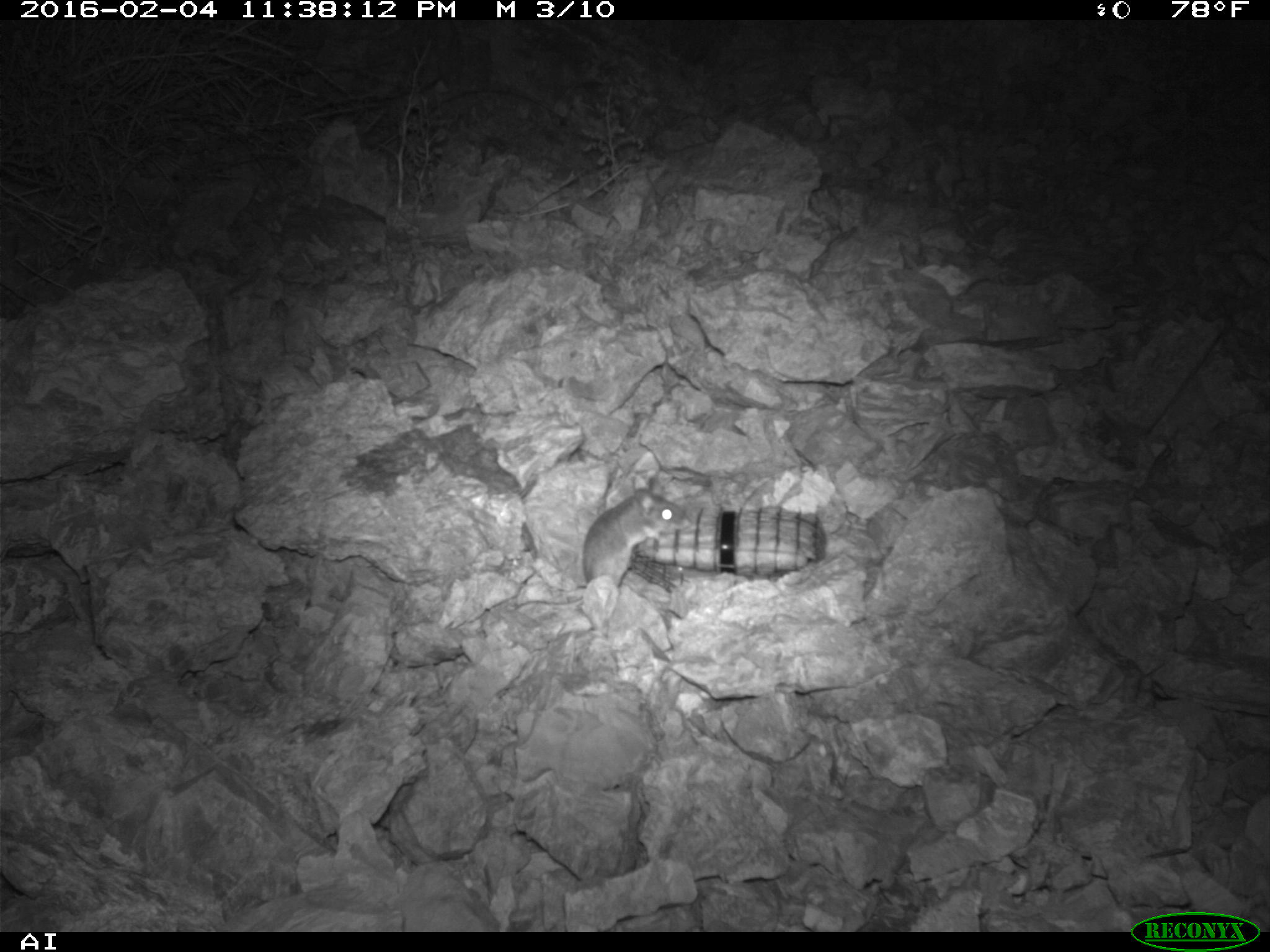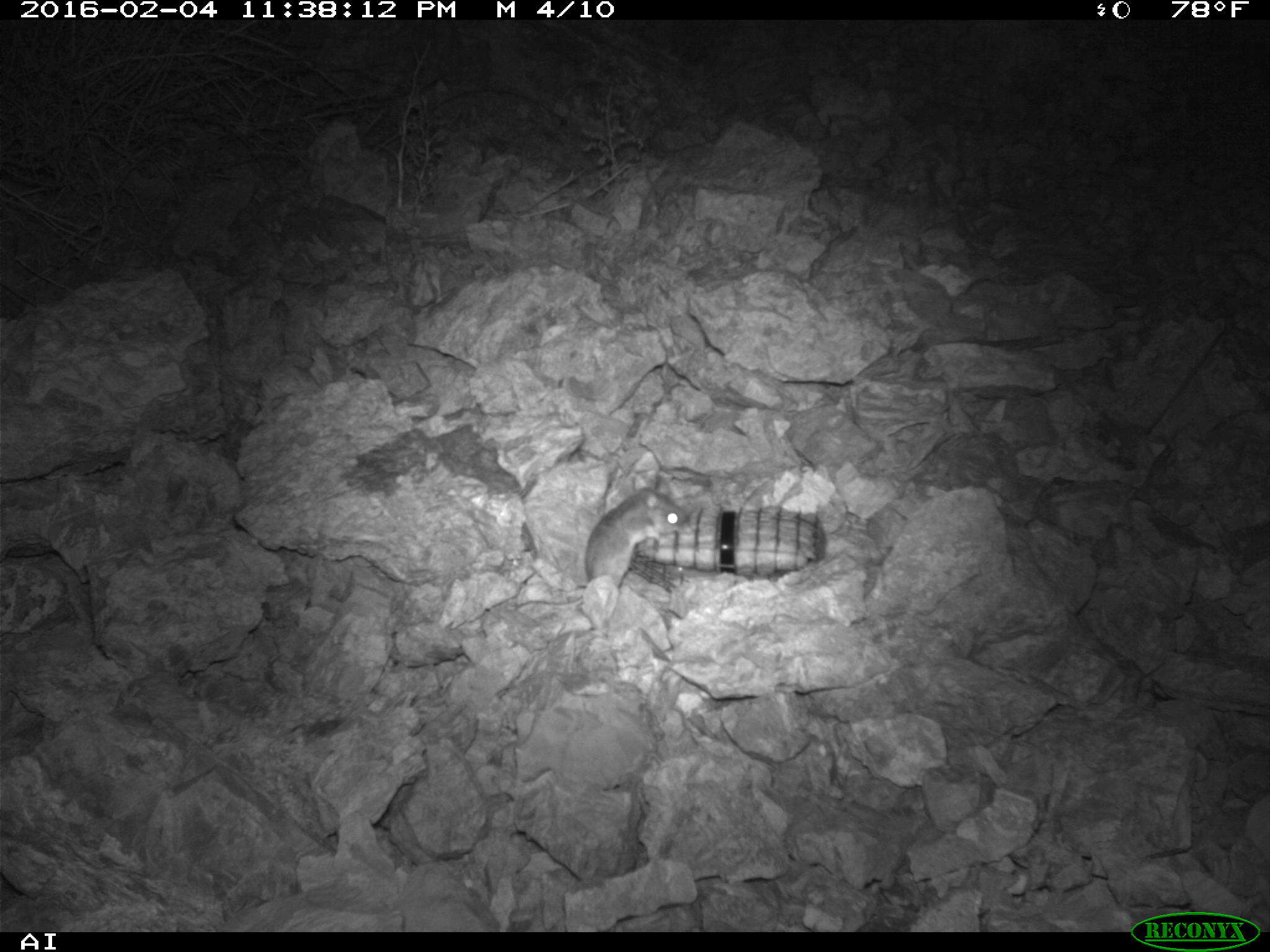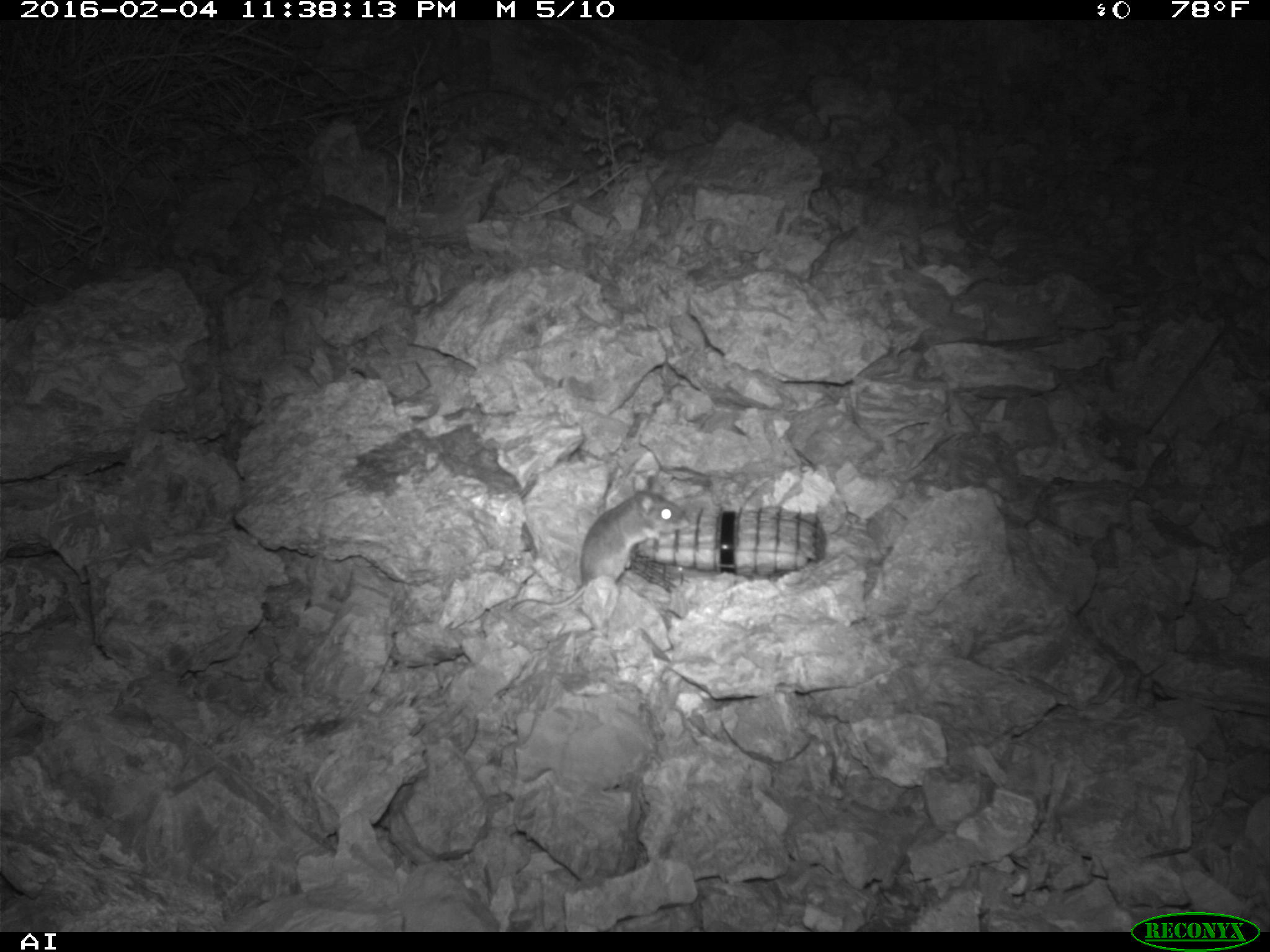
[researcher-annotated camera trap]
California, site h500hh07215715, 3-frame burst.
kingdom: Animalia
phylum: Chordata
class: Mammalia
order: Rodentia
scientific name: Rodentia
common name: rodent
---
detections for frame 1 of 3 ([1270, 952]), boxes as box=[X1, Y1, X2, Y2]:
rodent: box=[581, 471, 687, 591]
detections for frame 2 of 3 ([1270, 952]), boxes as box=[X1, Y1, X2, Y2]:
rodent: box=[512, 473, 687, 613]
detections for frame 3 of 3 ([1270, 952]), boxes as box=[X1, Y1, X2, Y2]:
rodent: box=[509, 478, 686, 610]